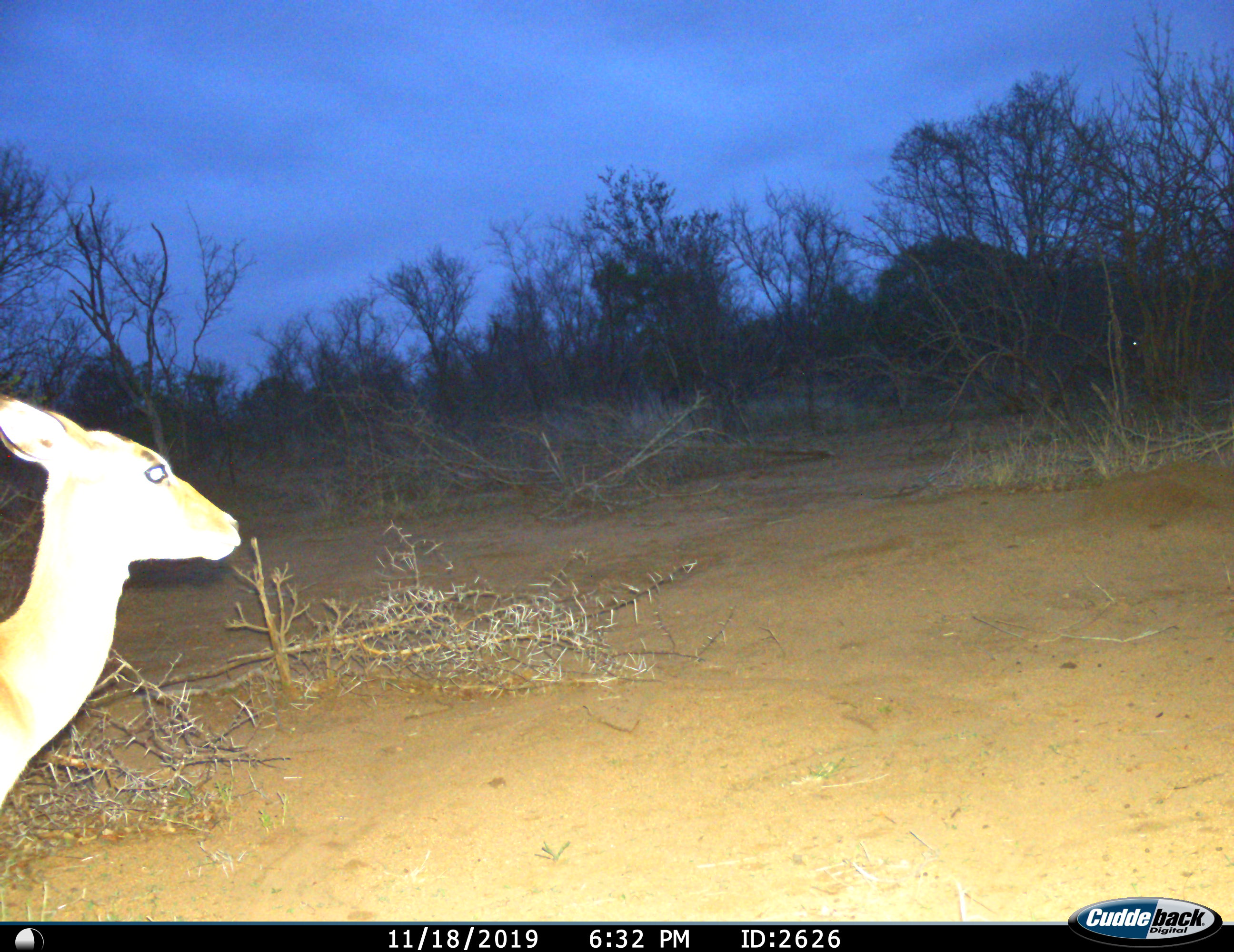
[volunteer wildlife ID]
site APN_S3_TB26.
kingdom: Animalia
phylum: Chordata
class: Mammalia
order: Artiodactyla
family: Bovidae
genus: Aepyceros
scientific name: Aepyceros melampus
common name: impala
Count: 1.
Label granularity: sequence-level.